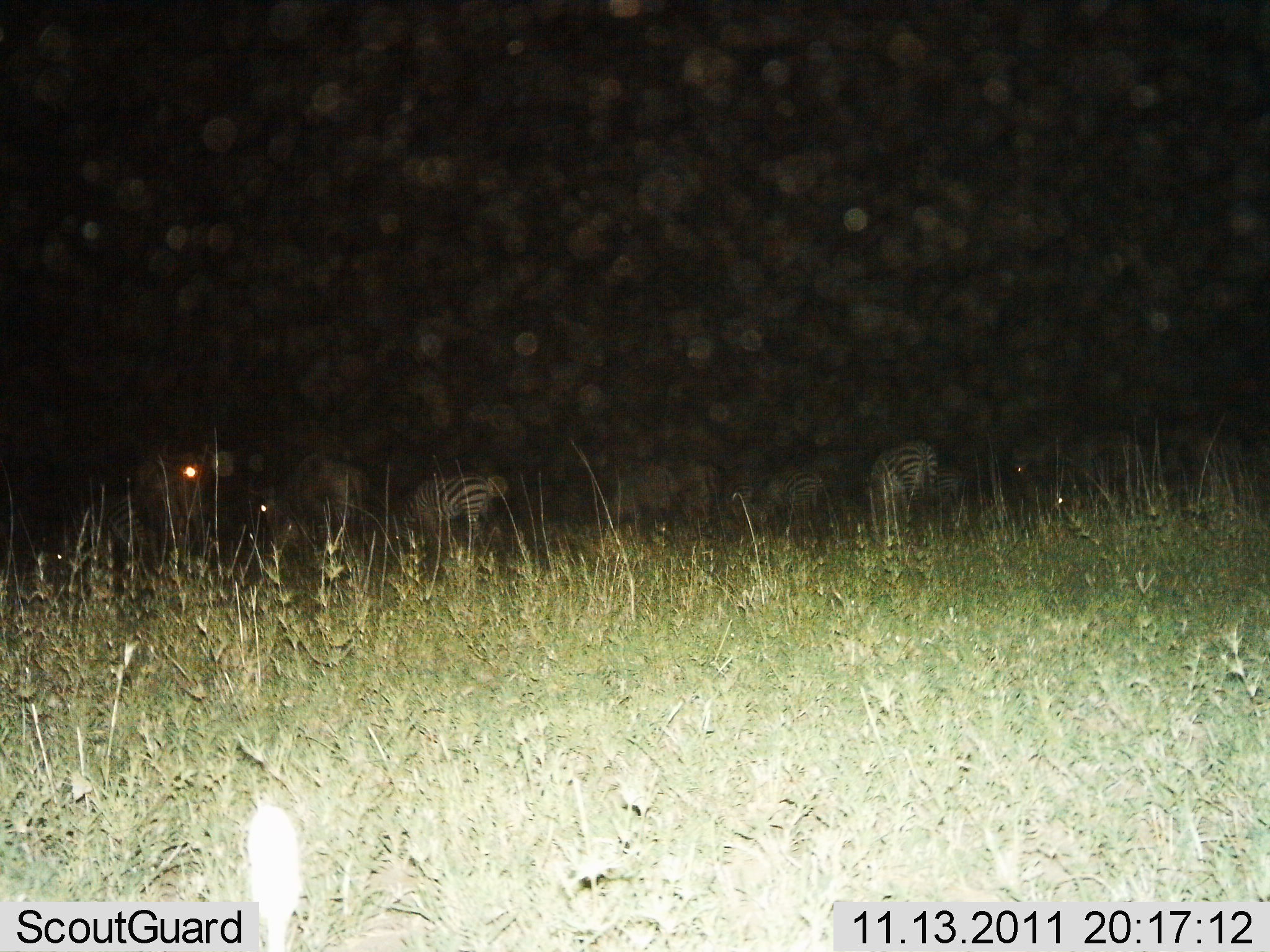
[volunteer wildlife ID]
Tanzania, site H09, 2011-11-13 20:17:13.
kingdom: Animalia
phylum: Chordata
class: Mammalia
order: Perissodactyla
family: Equidae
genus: Equus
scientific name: Equus quagga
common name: plains zebra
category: zebra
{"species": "zebra (plains zebra) (Equus quagga)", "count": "7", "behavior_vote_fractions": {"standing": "69%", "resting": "0%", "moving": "0%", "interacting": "0%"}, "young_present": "0%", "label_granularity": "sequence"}